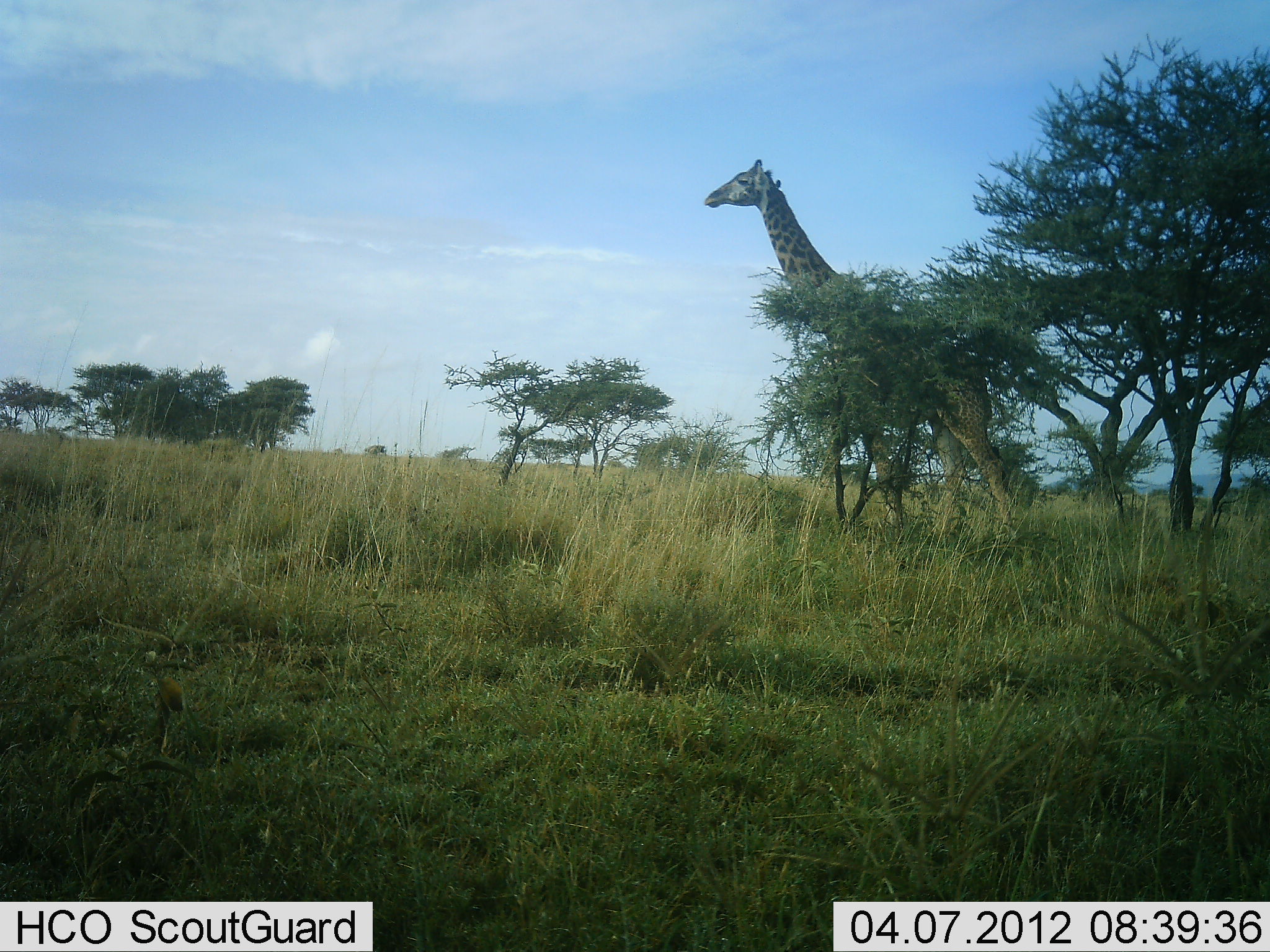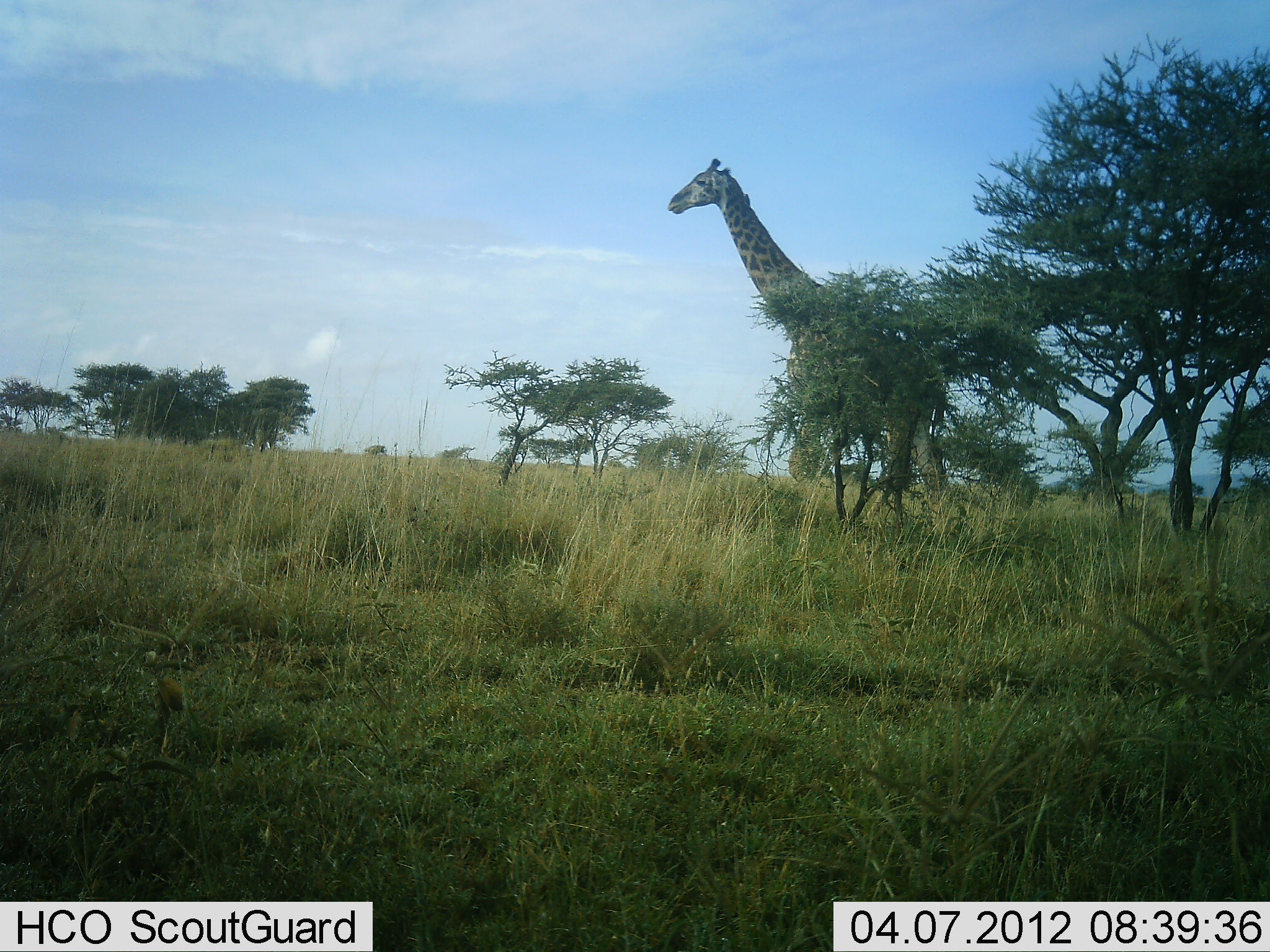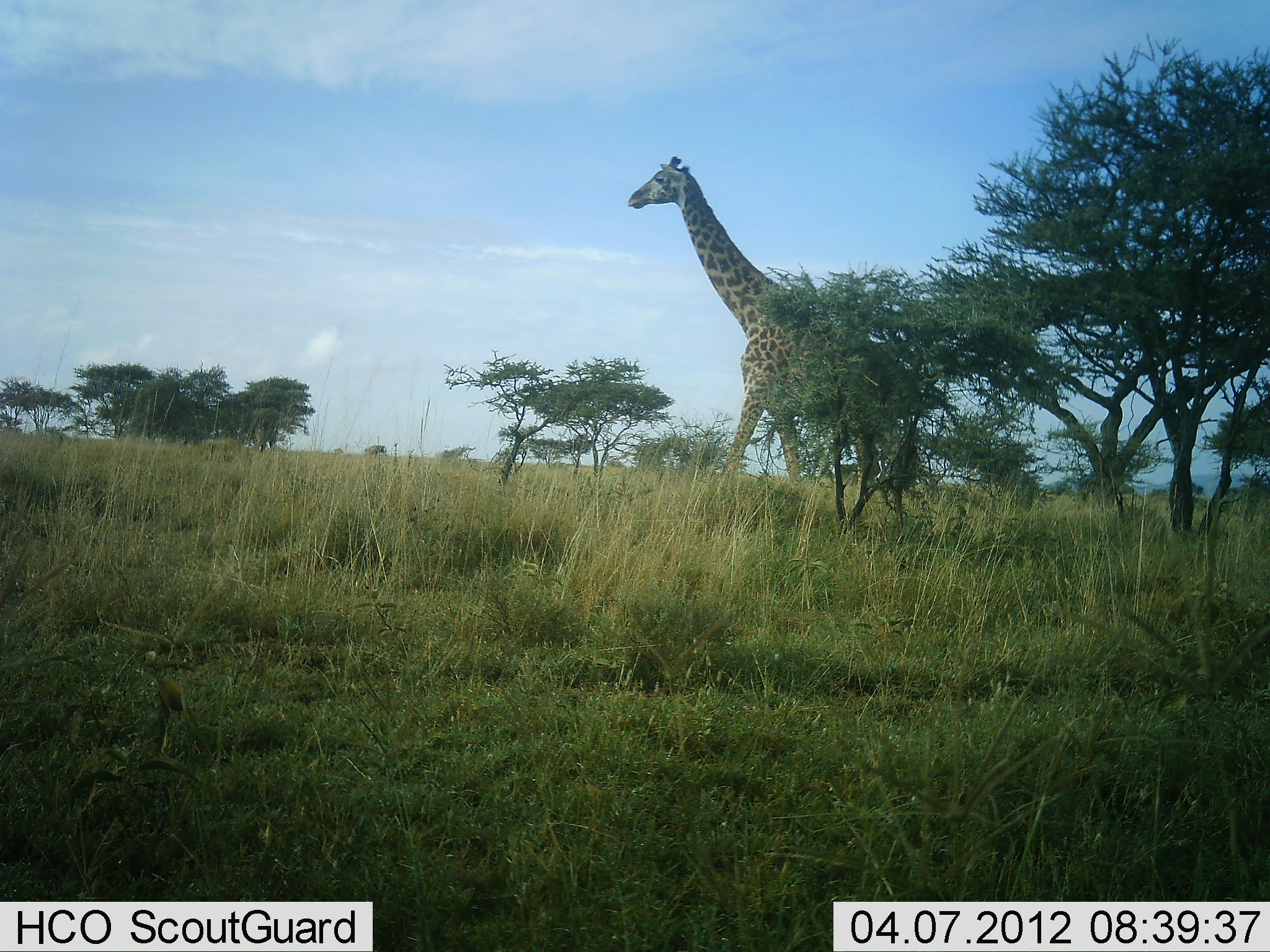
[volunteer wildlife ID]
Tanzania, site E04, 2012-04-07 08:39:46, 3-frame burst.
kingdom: Animalia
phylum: Chordata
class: Mammalia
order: Artiodactyla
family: Giraffidae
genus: Giraffa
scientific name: Giraffa camelopardalis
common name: giraffe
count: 1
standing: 3%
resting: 0%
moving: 100%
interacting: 0%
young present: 0%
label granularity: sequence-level